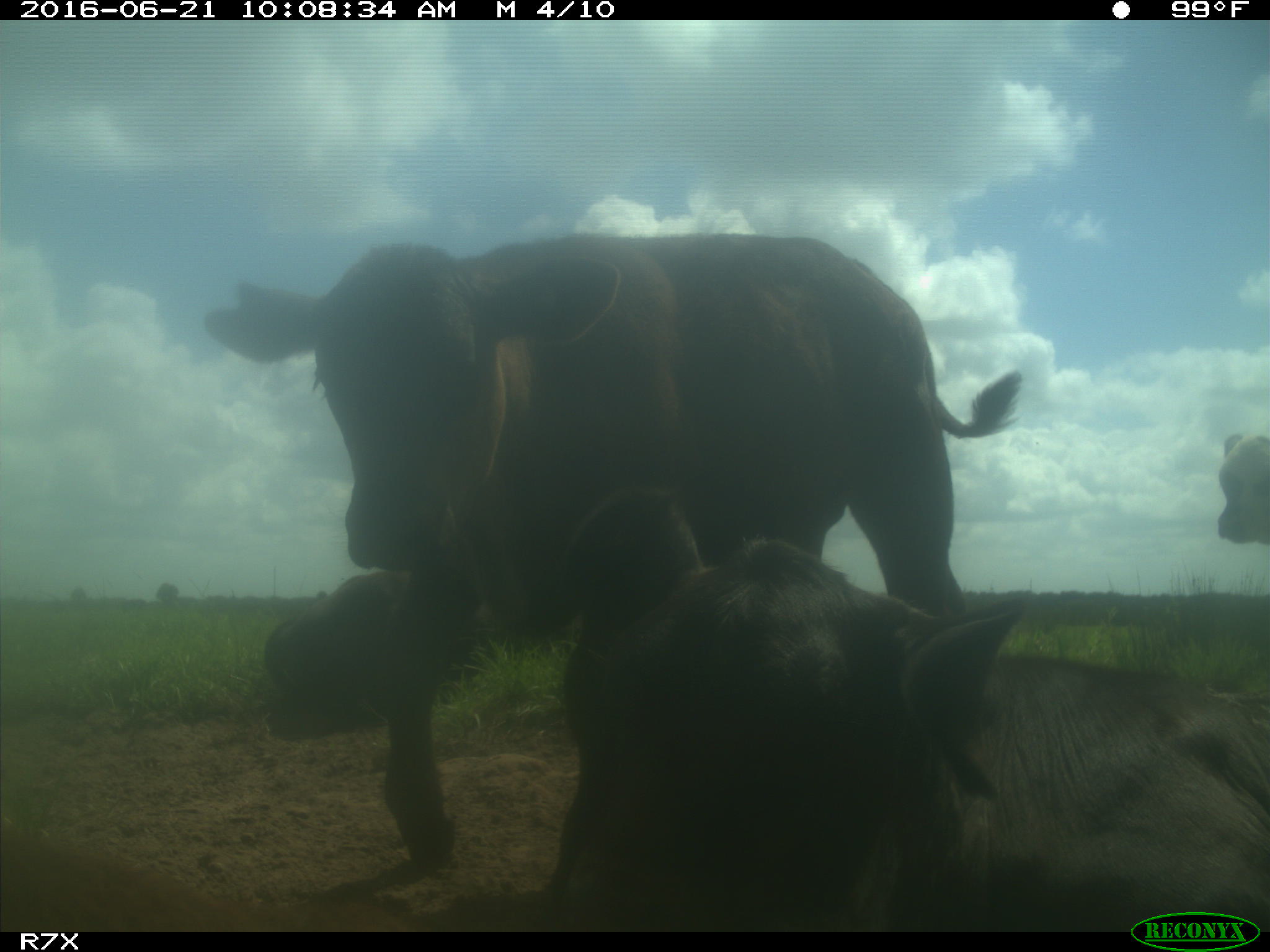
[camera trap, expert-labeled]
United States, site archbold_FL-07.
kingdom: Animalia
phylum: Chordata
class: Mammalia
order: Artiodactyla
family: Bovidae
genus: Bos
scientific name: Bos taurus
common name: domestic cow